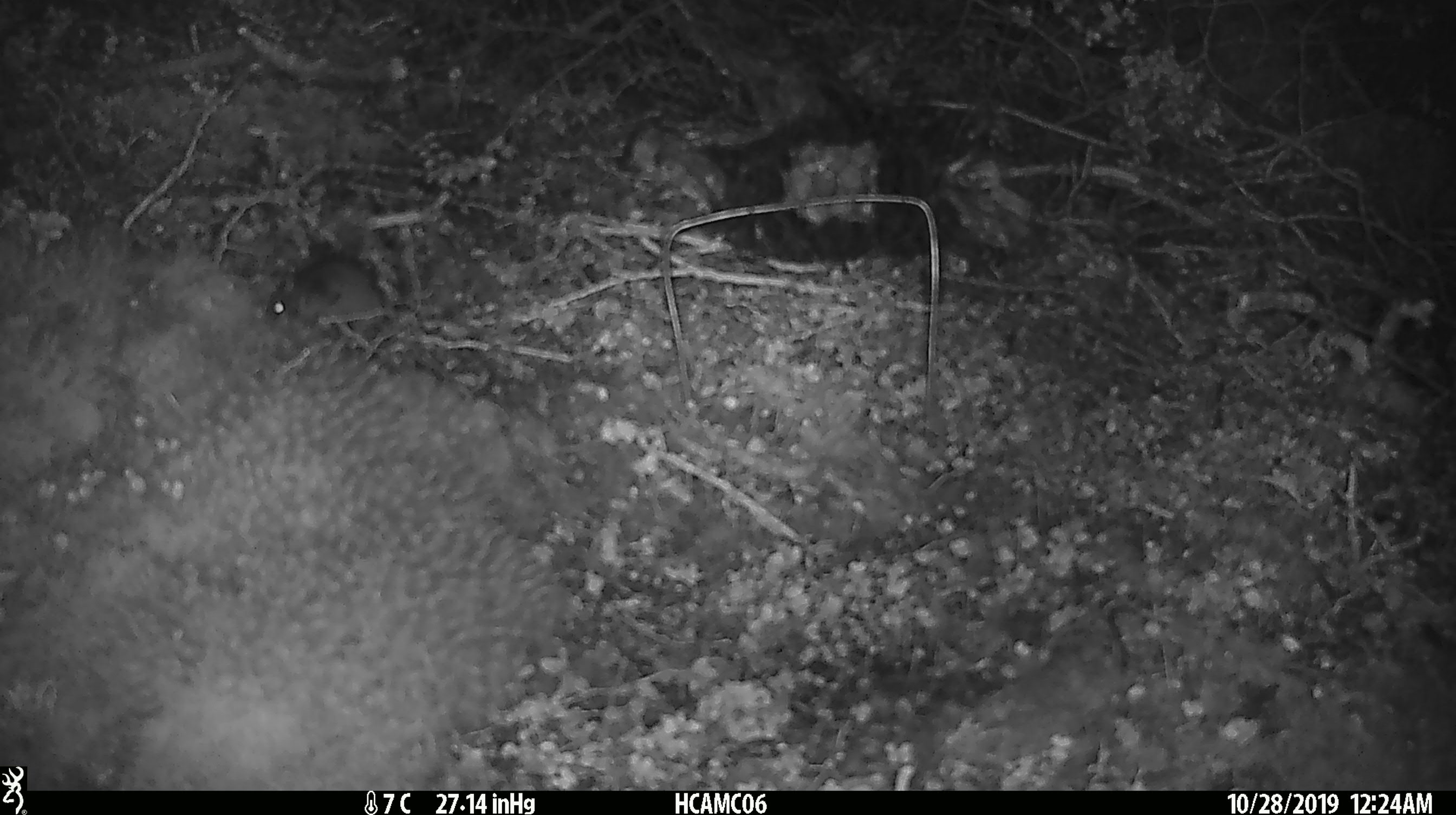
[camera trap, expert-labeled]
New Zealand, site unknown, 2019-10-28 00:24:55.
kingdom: Animalia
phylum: Chordata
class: Mammalia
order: Rodentia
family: Muridae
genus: Mus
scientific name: Mus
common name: mouse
Mouse (Mus).